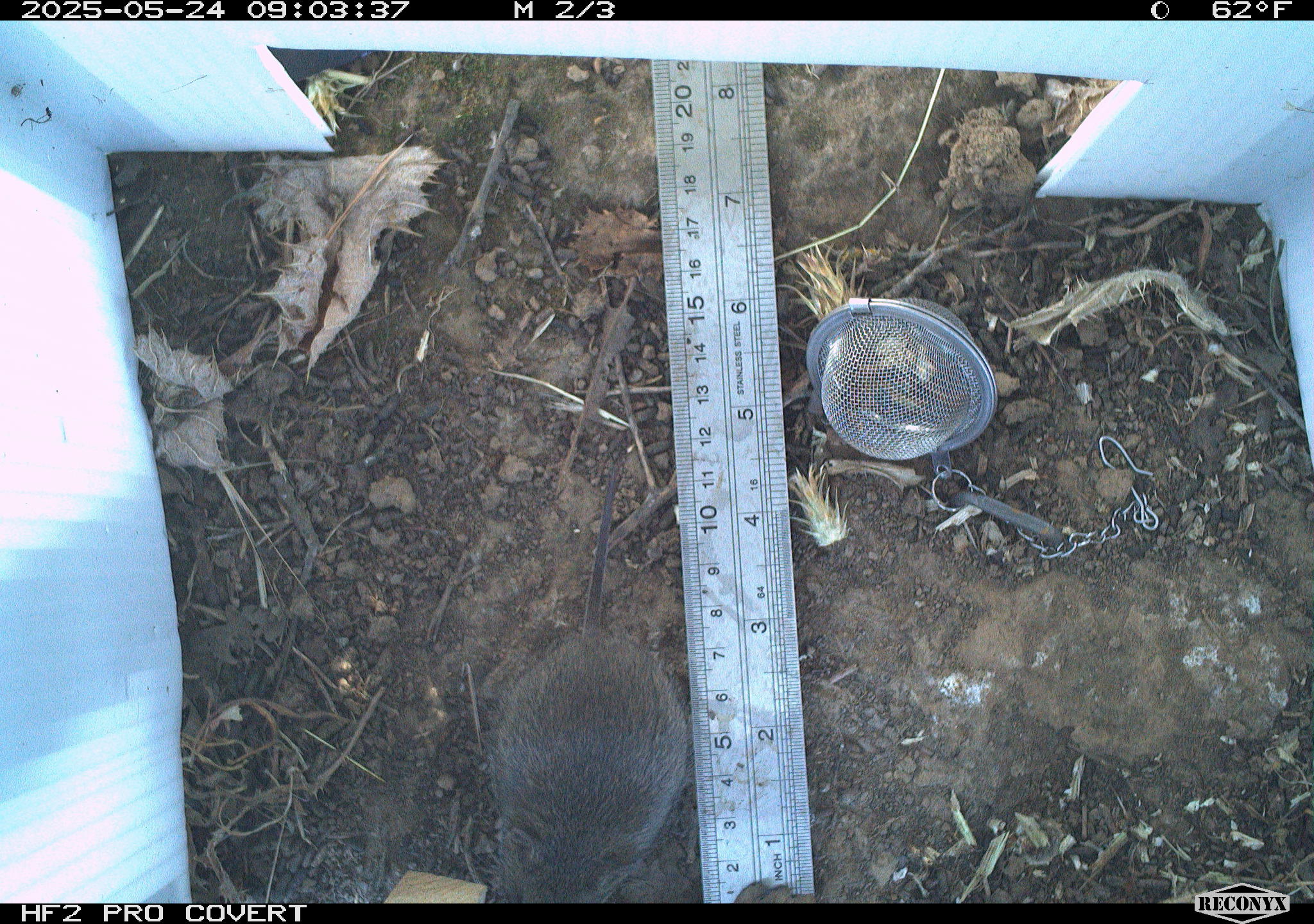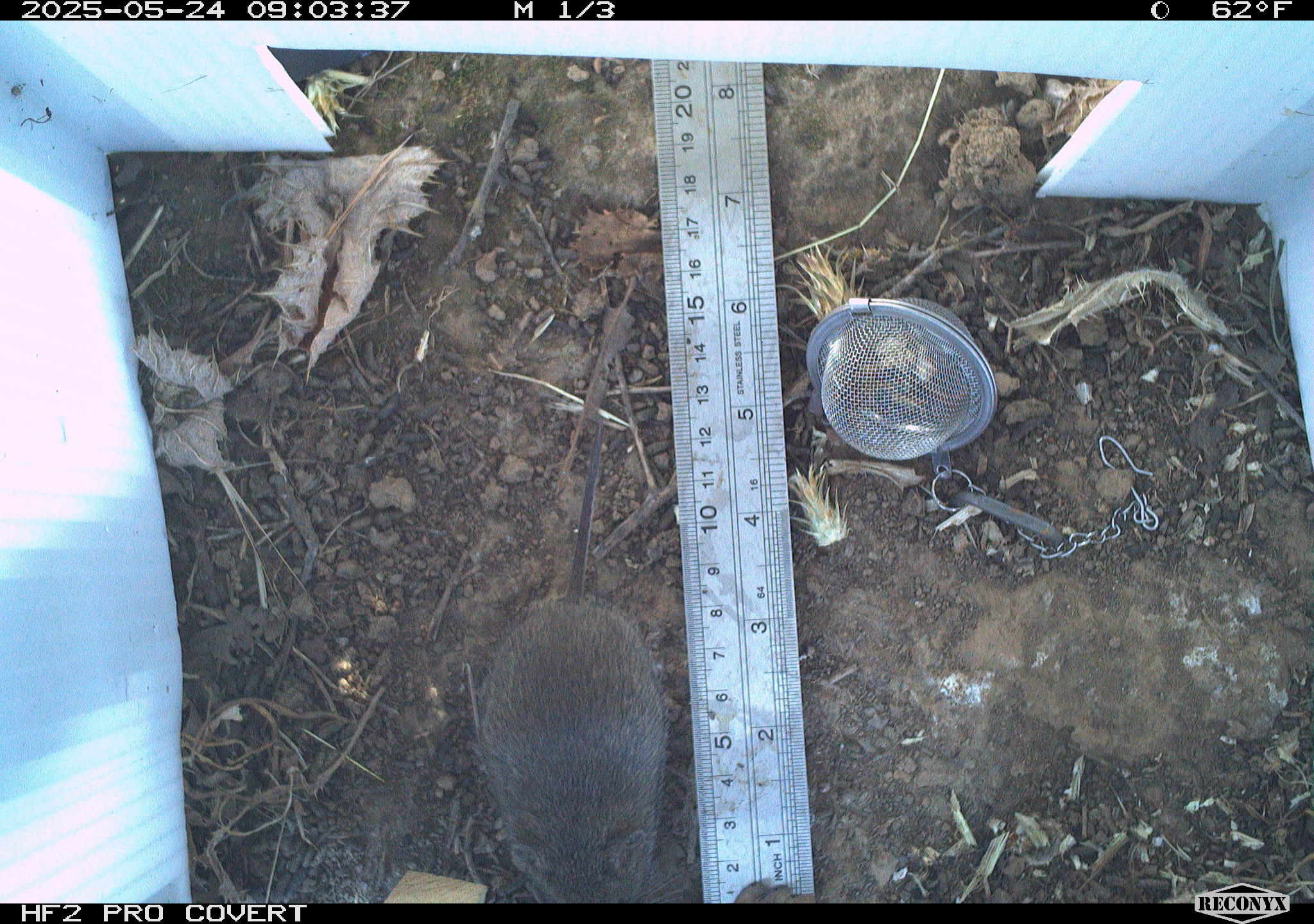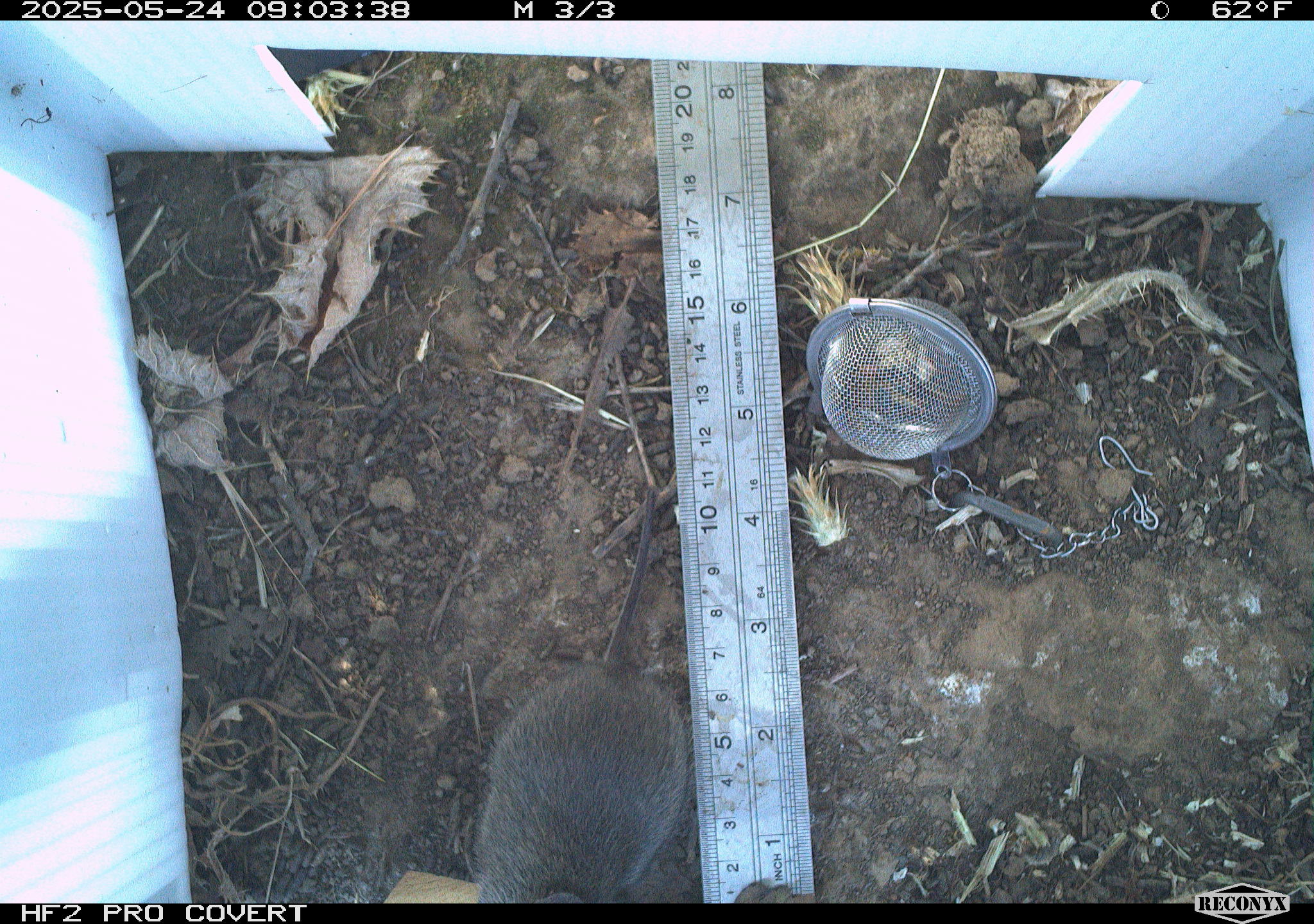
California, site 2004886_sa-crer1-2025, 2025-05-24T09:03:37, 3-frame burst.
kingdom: Animalia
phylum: Chordata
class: Mammalia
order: Rodentia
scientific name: Rodentia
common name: rodent